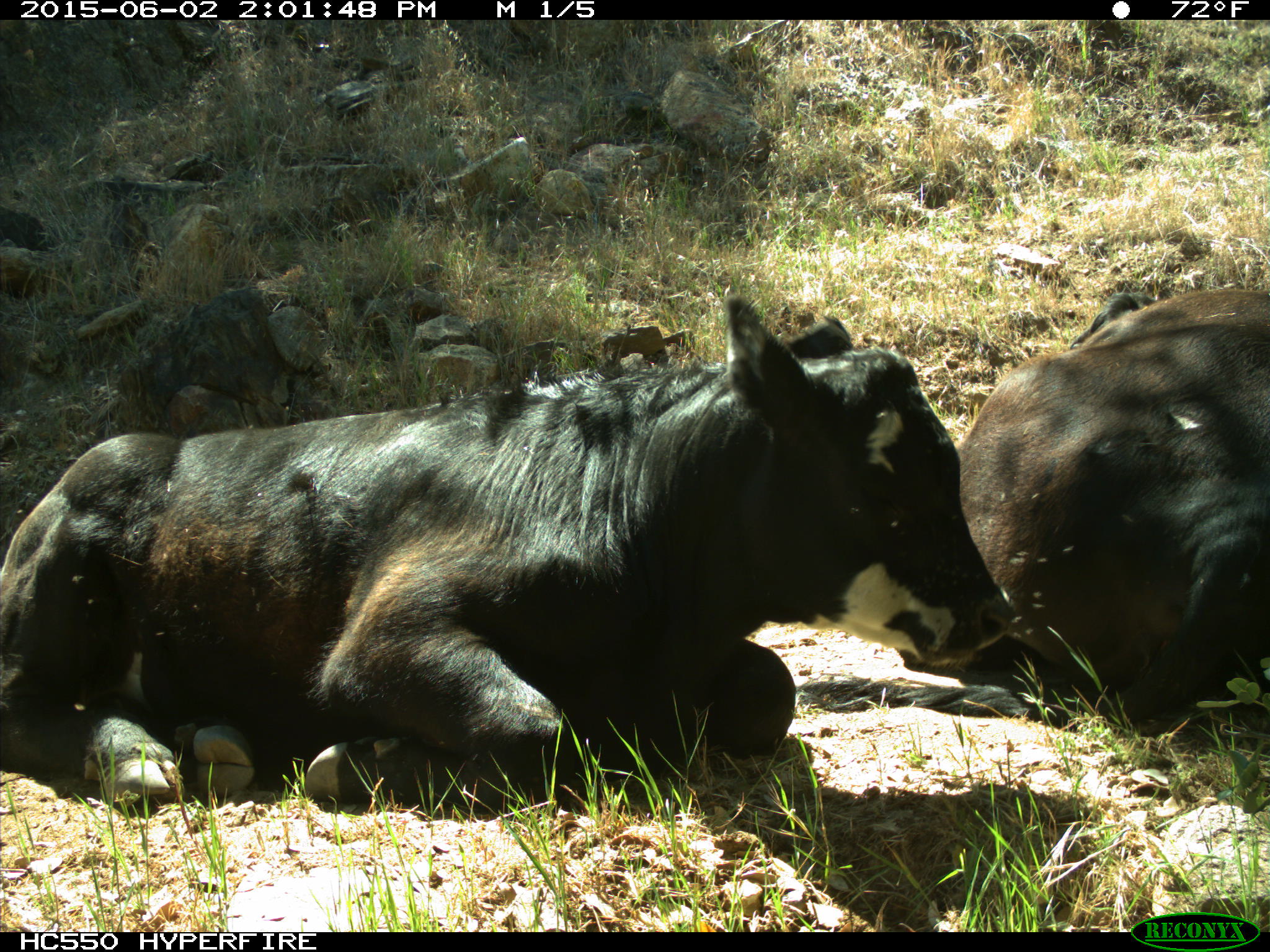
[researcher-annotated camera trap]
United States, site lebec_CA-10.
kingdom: Animalia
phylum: Chordata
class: Mammalia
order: Artiodactyla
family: Bovidae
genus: Bos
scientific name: Bos taurus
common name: domestic cow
Bos taurus (domestic cow).